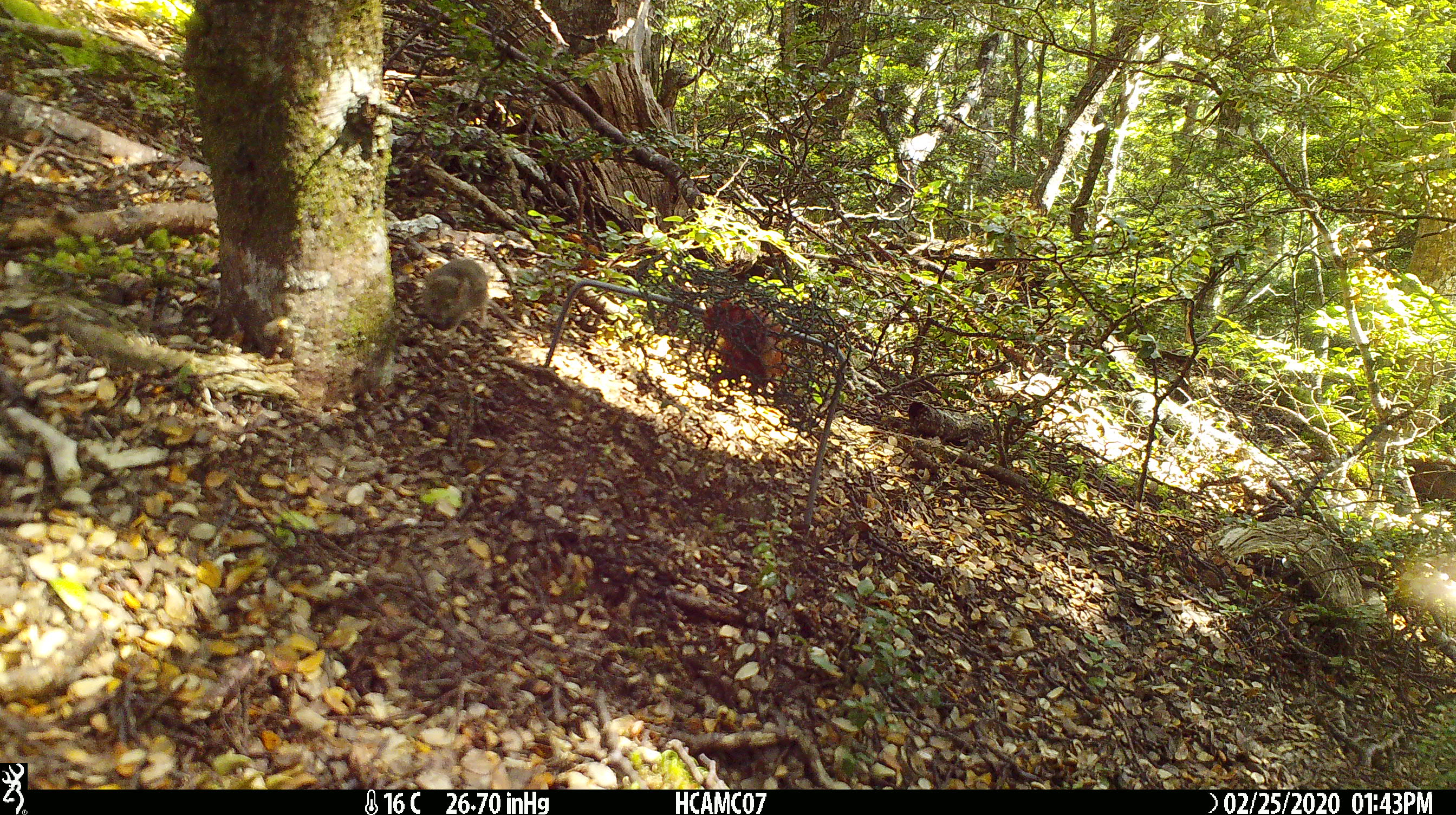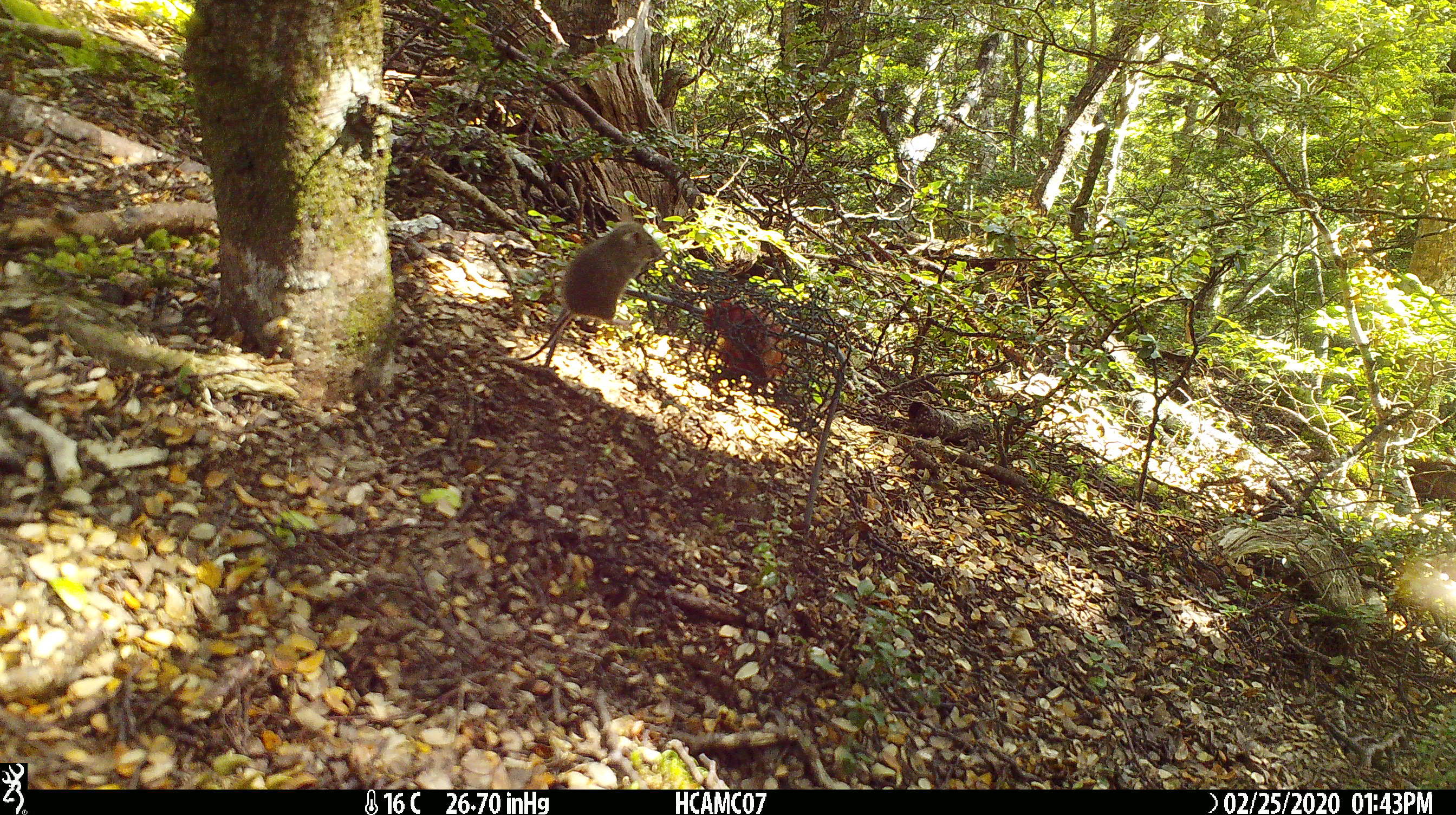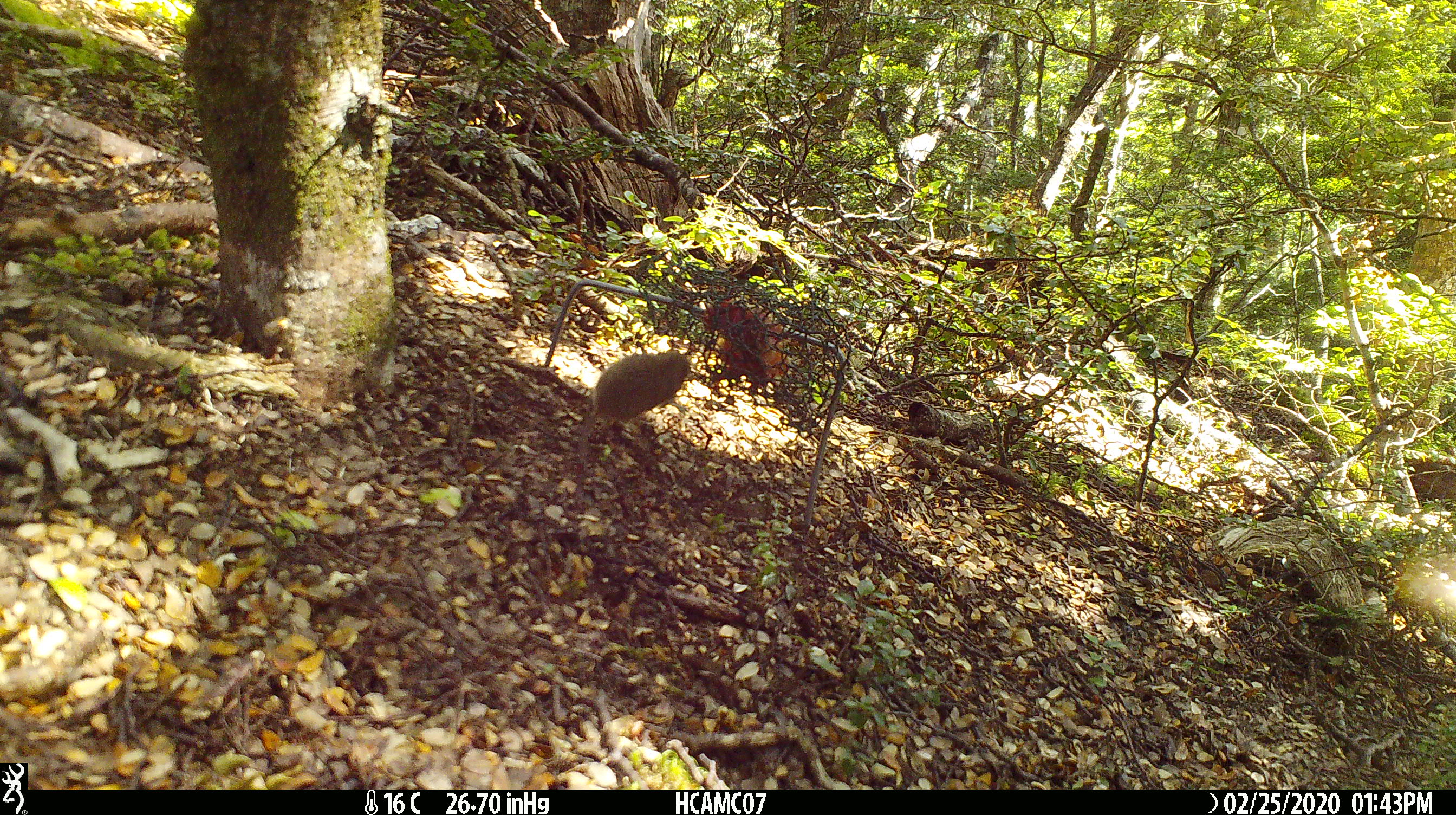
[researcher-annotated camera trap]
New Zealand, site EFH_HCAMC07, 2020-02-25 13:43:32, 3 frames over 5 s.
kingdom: Animalia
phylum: Chordata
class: Mammalia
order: Rodentia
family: Muridae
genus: Mus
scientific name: Mus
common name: mouse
Mouse (Mus).